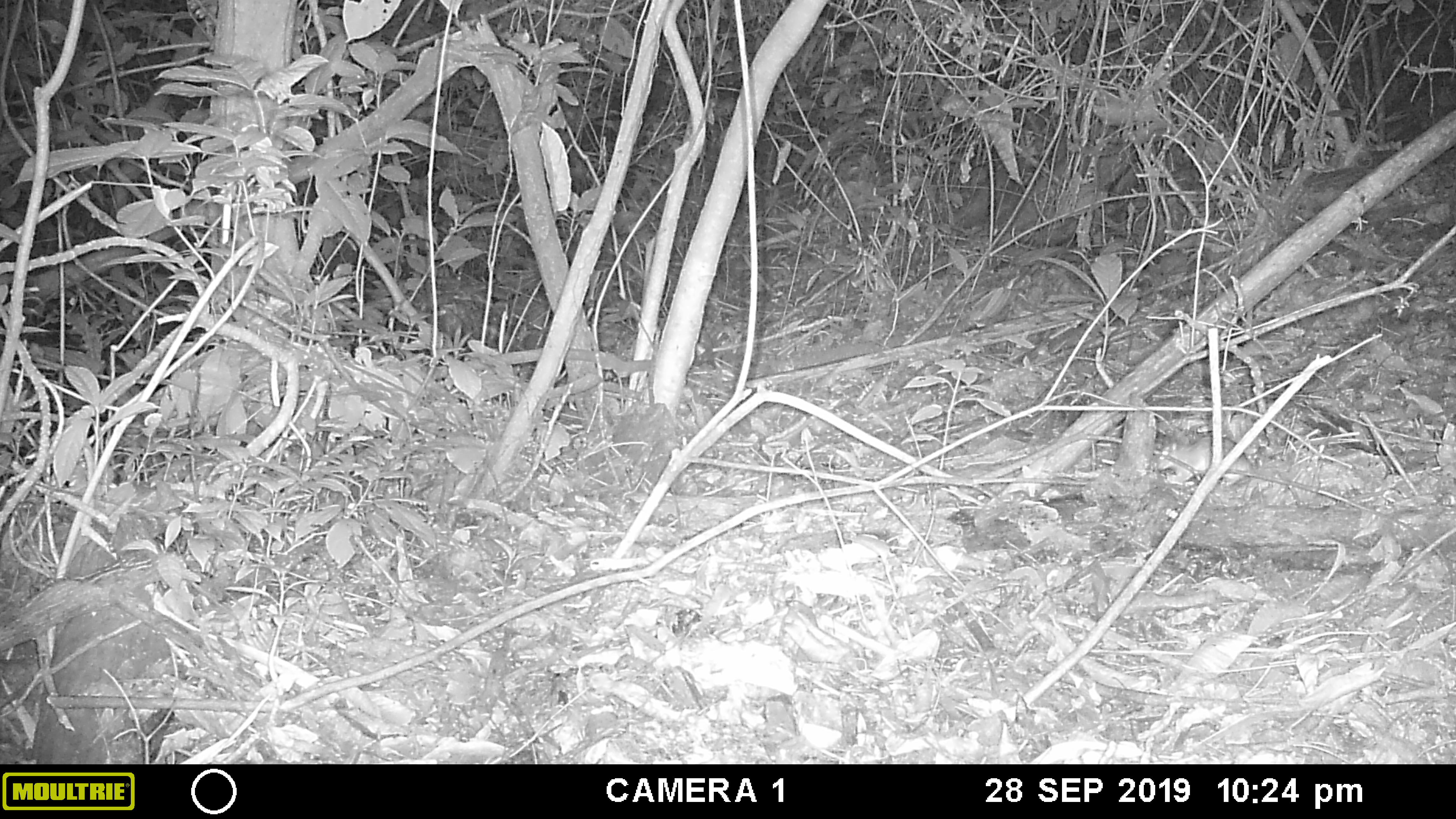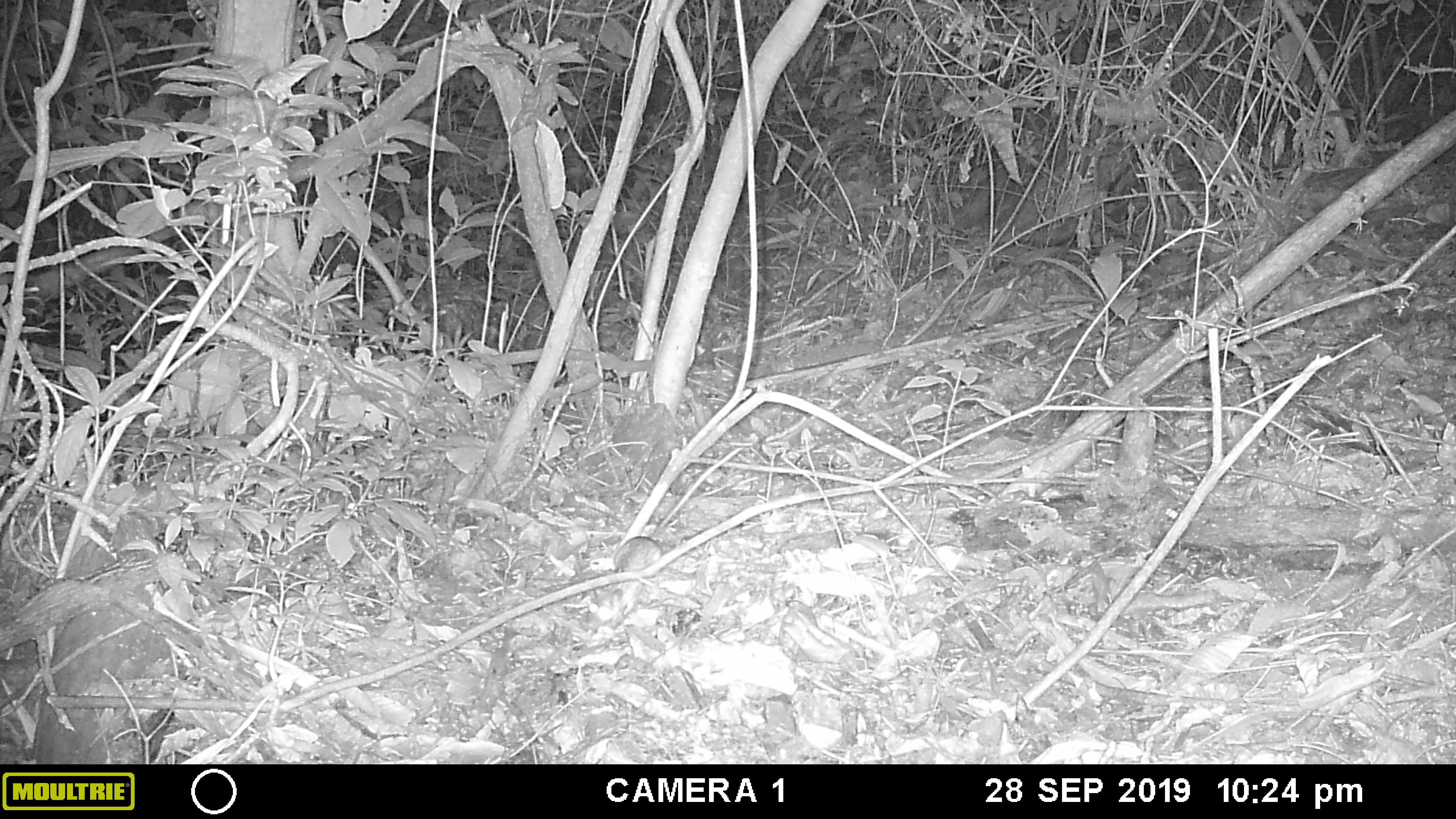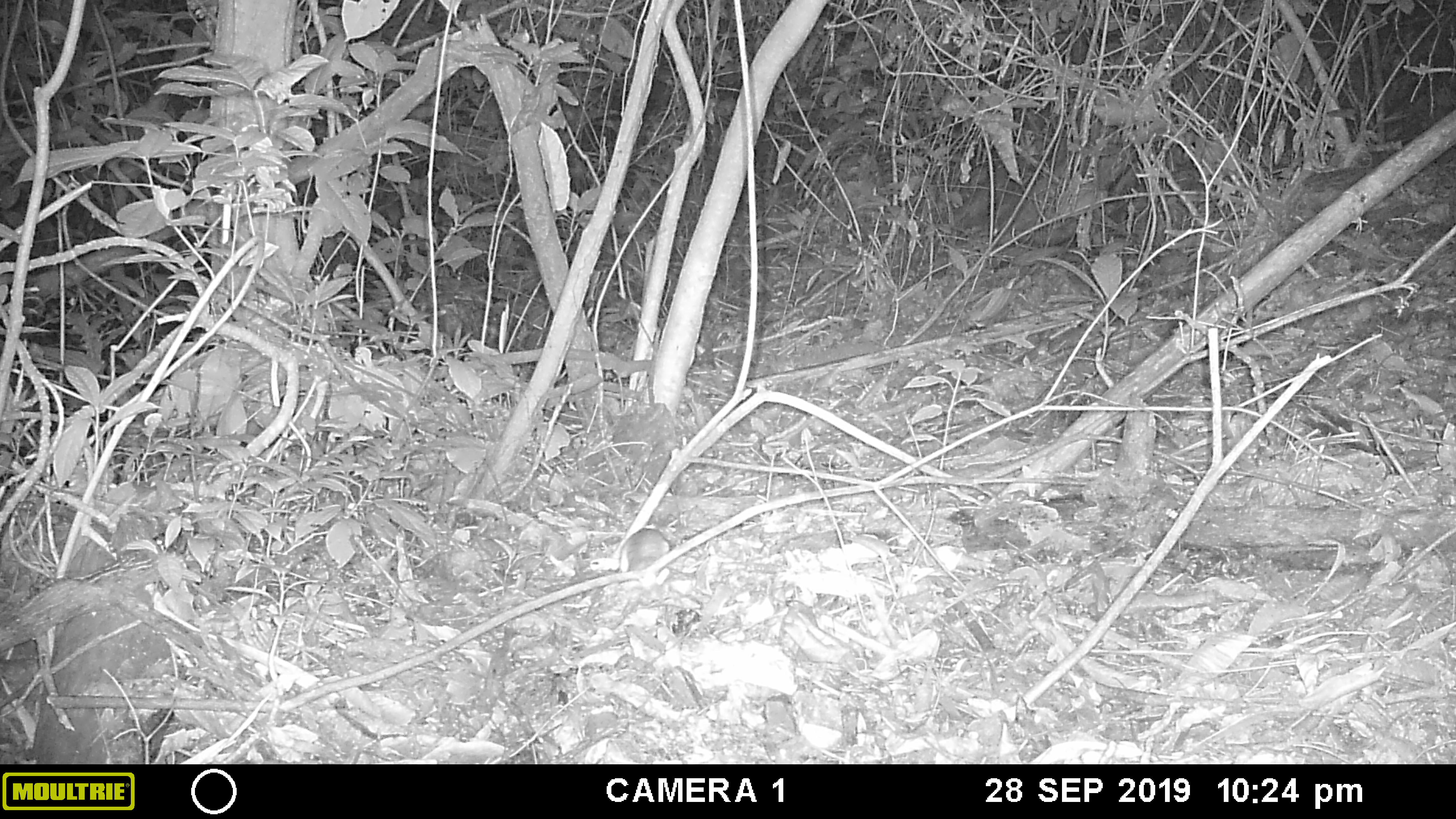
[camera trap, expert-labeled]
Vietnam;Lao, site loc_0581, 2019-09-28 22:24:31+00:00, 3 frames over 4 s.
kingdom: Animalia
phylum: Chordata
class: Mammalia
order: Rodentia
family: Muridae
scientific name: Muridae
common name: old-world mice and rats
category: unidentified murid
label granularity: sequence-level